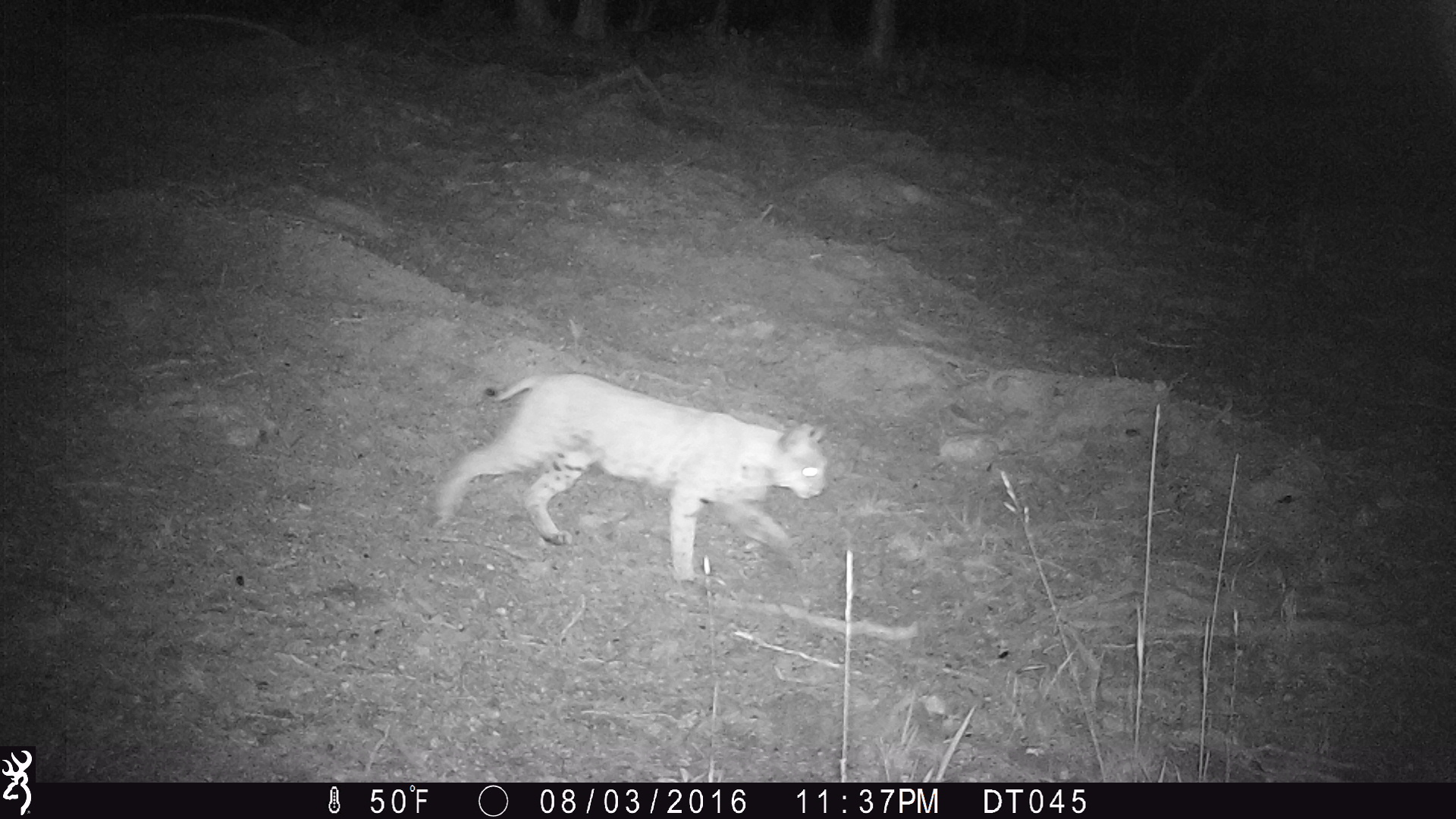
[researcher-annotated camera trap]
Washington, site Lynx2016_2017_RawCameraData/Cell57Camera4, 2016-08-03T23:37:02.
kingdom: Animalia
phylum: Chordata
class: Mammalia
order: Carnivora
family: Felidae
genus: Lynx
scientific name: Lynx rufus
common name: bobcat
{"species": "Lynx rufus (bobcat)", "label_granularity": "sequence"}